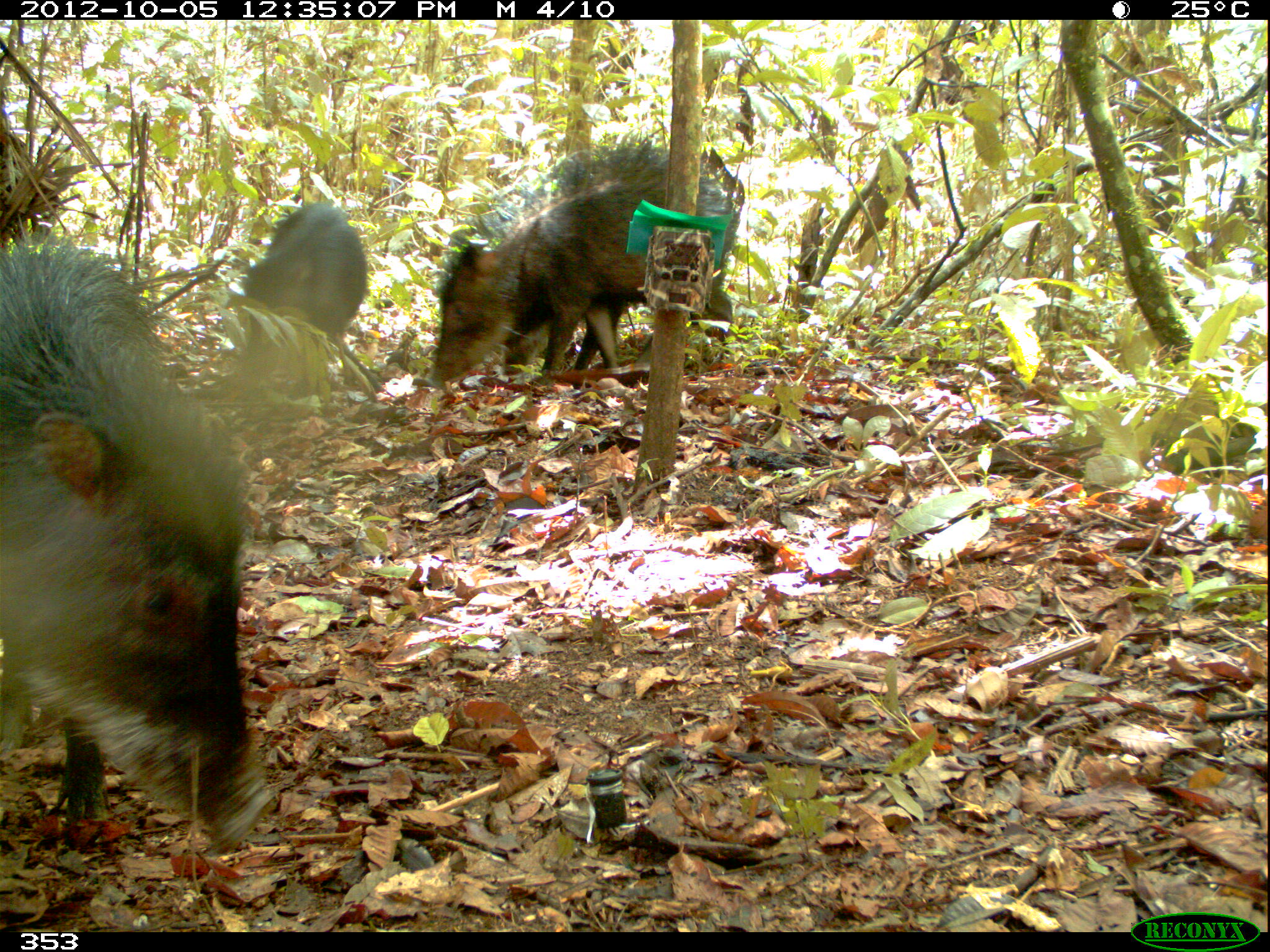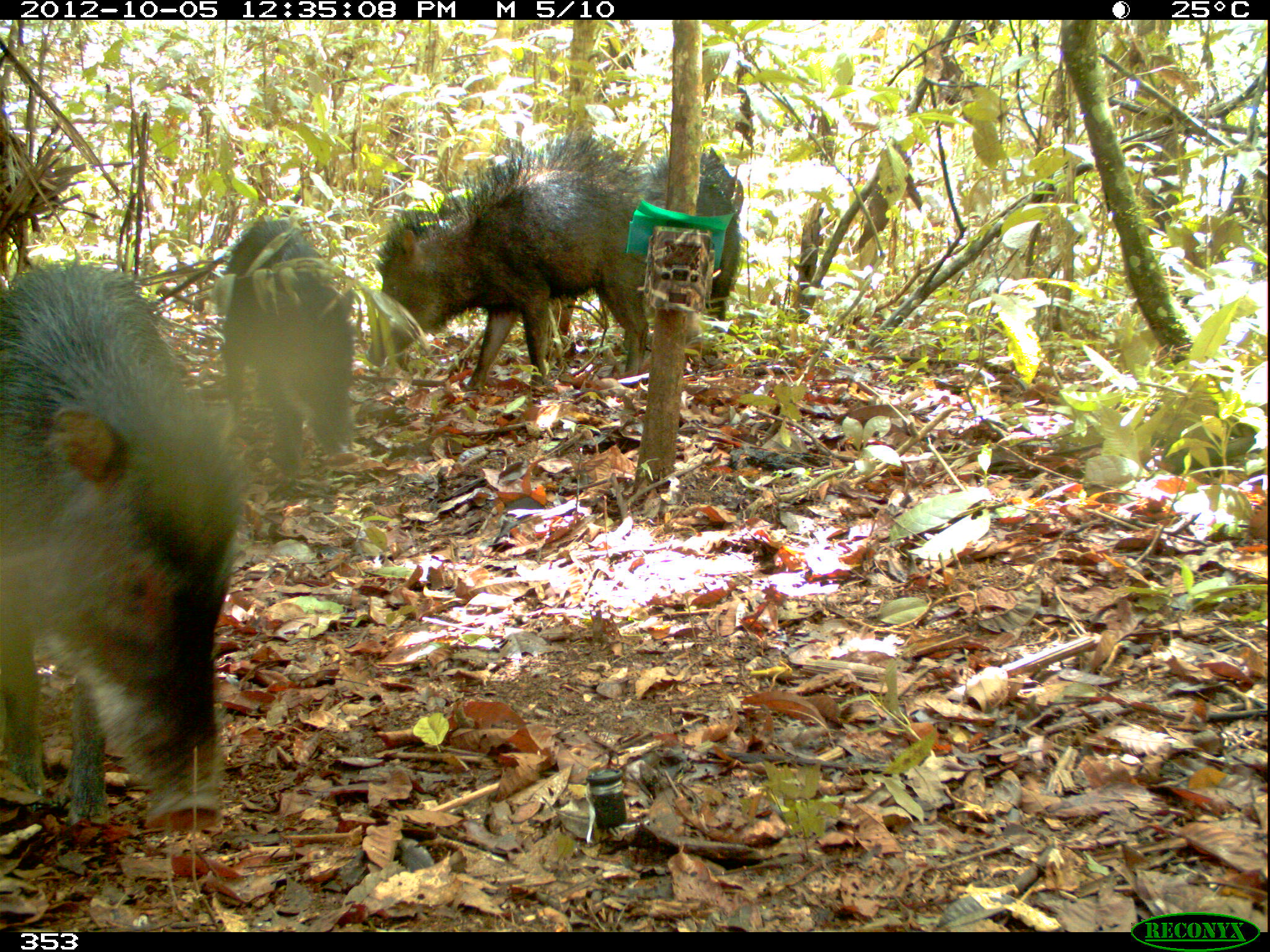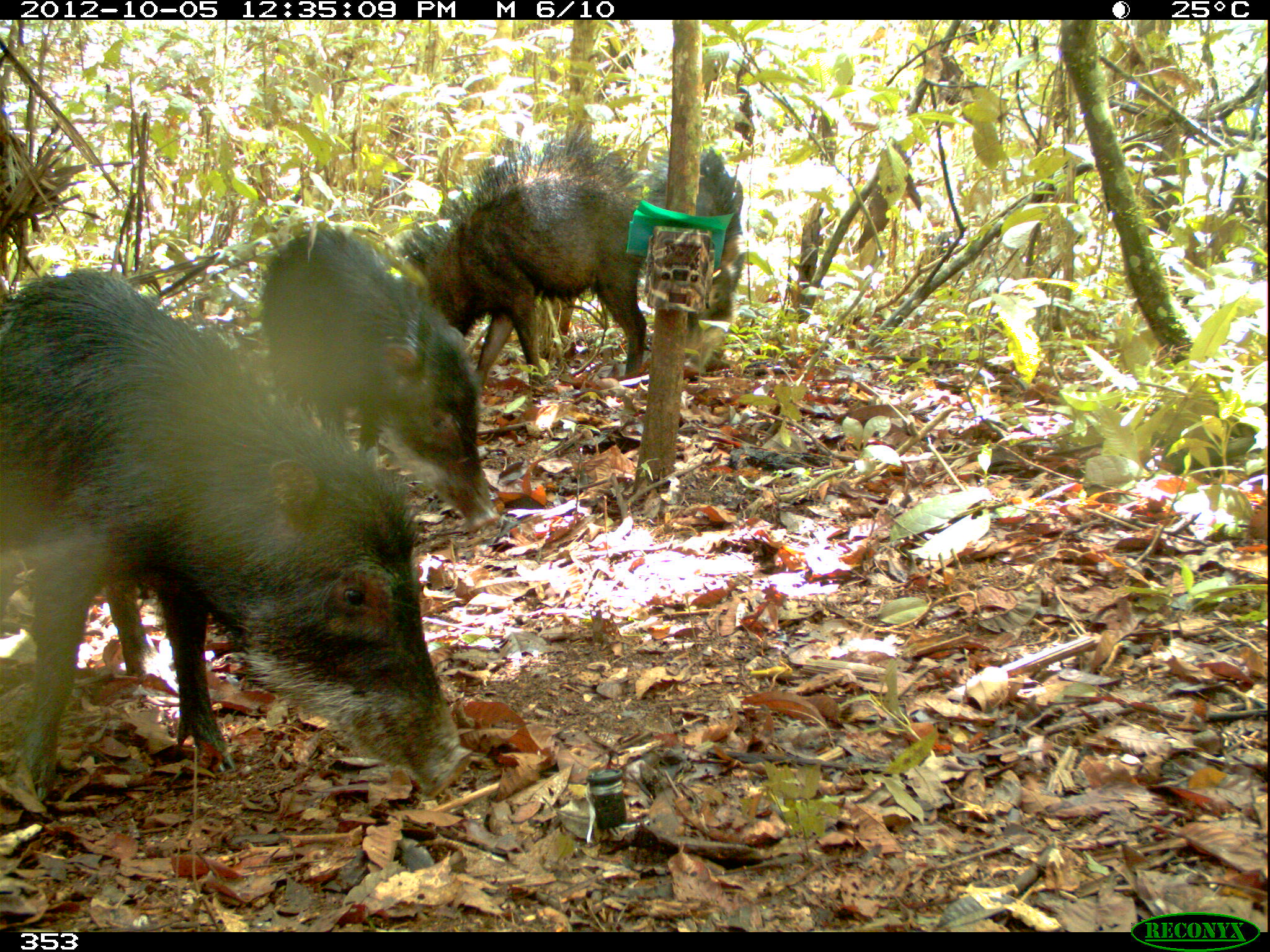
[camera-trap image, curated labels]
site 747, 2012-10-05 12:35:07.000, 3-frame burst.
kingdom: Animalia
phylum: Chordata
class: Mammalia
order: Artiodactyla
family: Tayassuidae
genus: Tayassu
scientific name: Tayassu pecari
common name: white-lipped peccary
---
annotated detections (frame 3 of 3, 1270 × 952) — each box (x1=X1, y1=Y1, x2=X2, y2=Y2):
tayassu pecari: (x1=2, y1=263, x2=469, y2=806); (x1=255, y1=226, x2=502, y2=532); (x1=397, y1=138, x2=647, y2=388); (x1=626, y1=146, x2=743, y2=329)